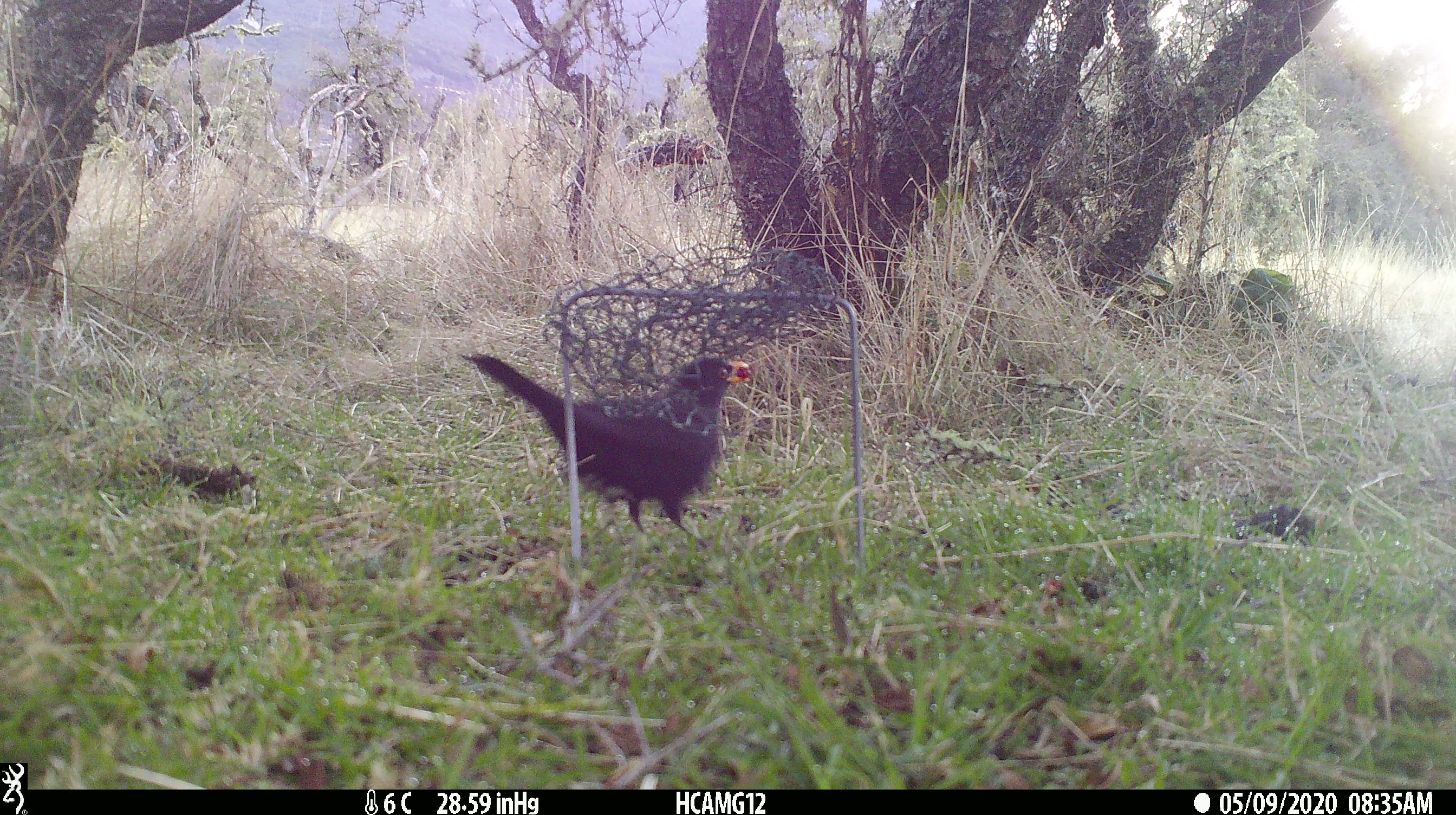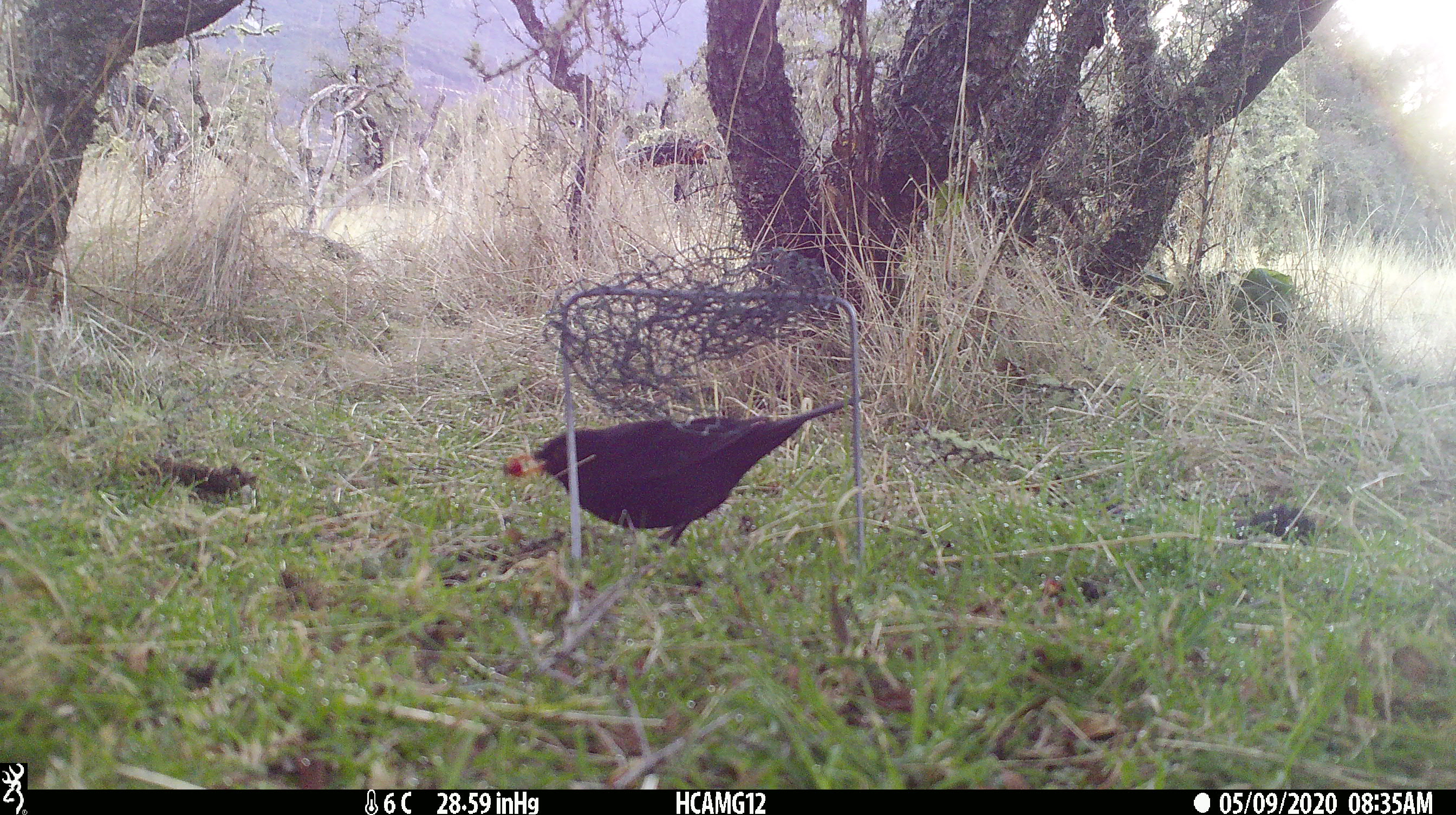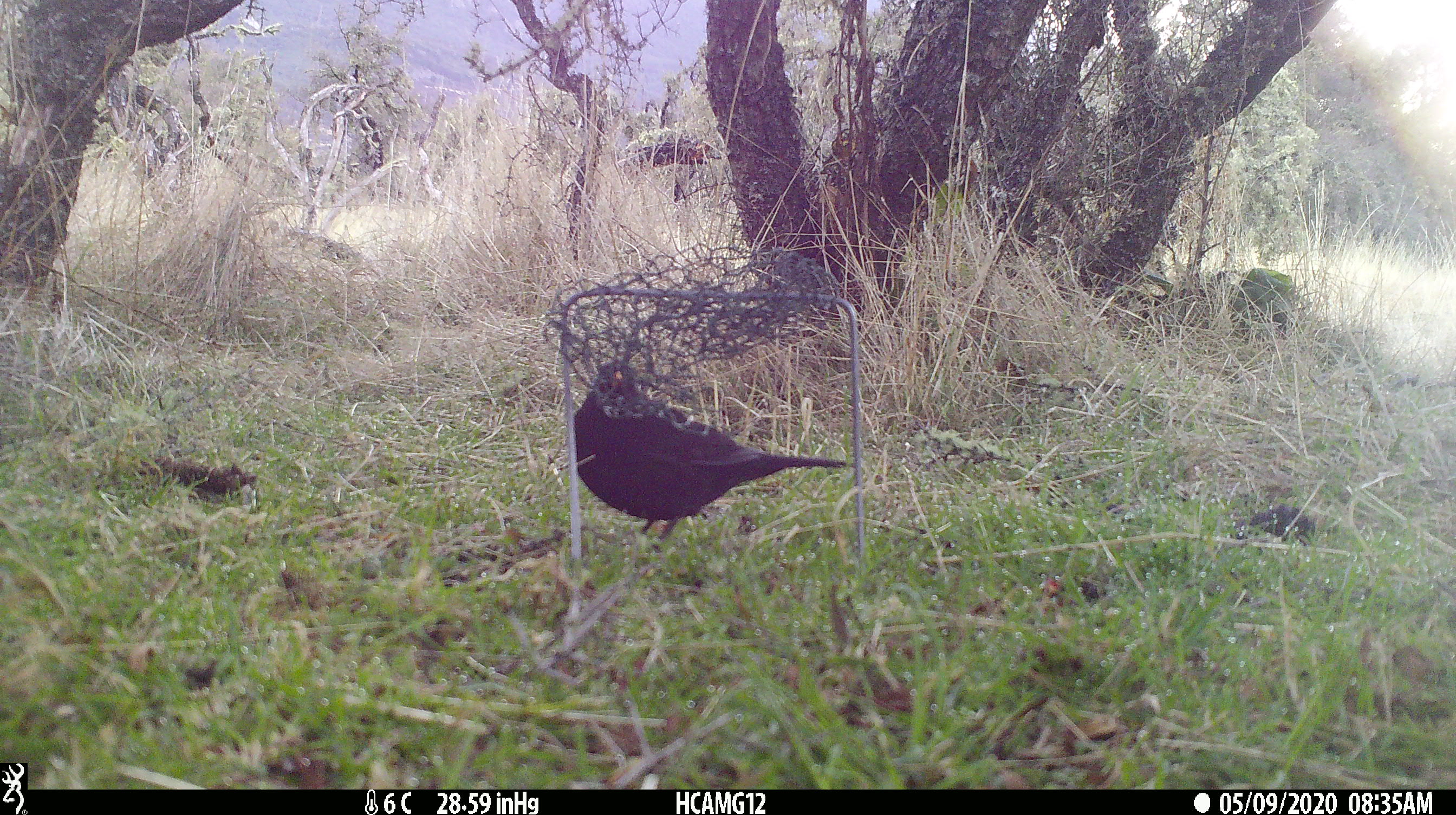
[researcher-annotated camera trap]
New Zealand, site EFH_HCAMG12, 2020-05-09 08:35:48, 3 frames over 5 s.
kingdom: Animalia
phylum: Chordata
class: Aves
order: Passeriformes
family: Turdidae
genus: Turdus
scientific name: Turdus merula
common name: eurasian blackbird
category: blackbird